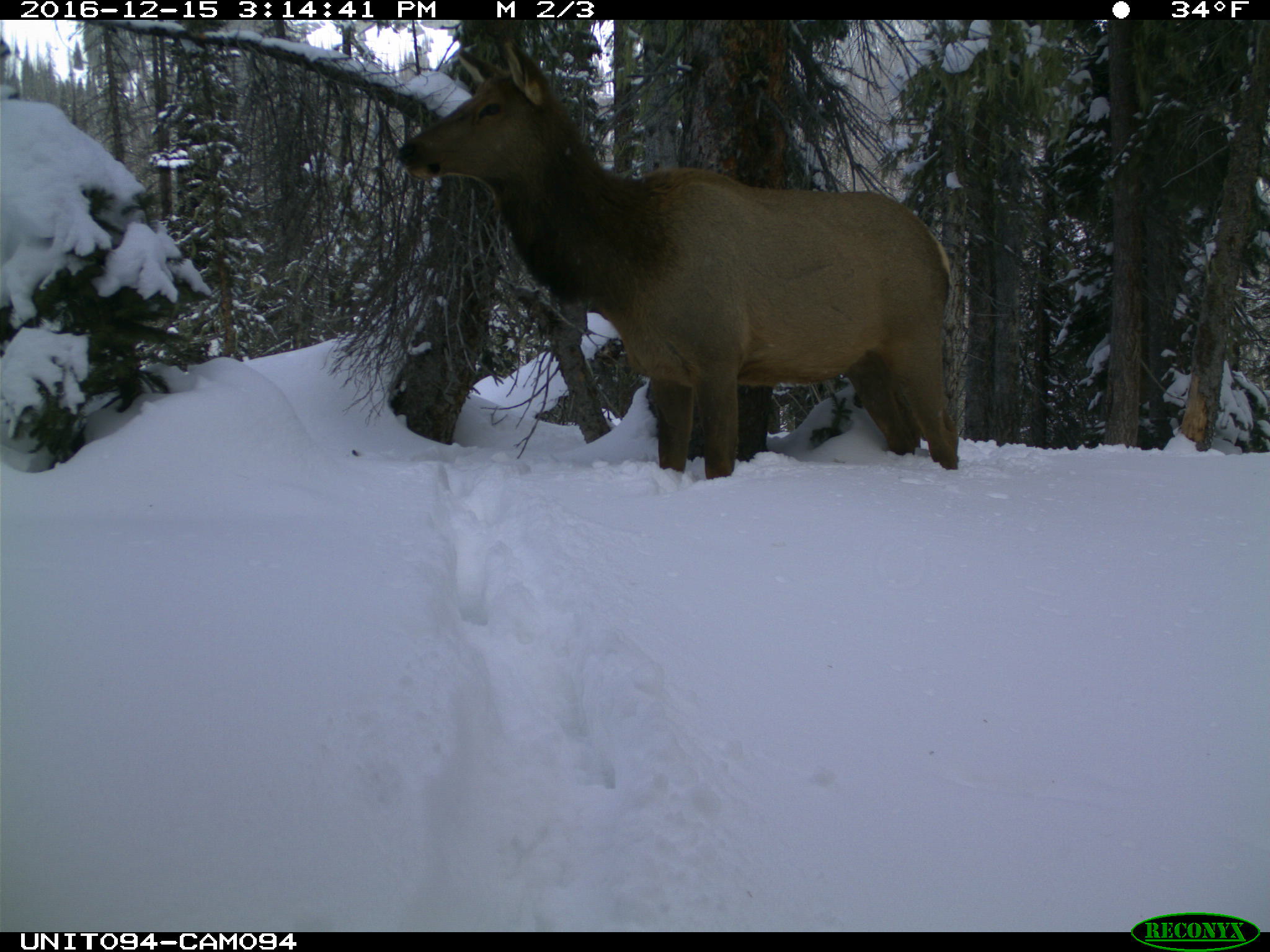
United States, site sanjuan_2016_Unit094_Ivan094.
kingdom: Animalia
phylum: Chordata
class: Mammalia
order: Artiodactyla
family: Cervidae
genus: Cervus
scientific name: Cervus elaphus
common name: red deer